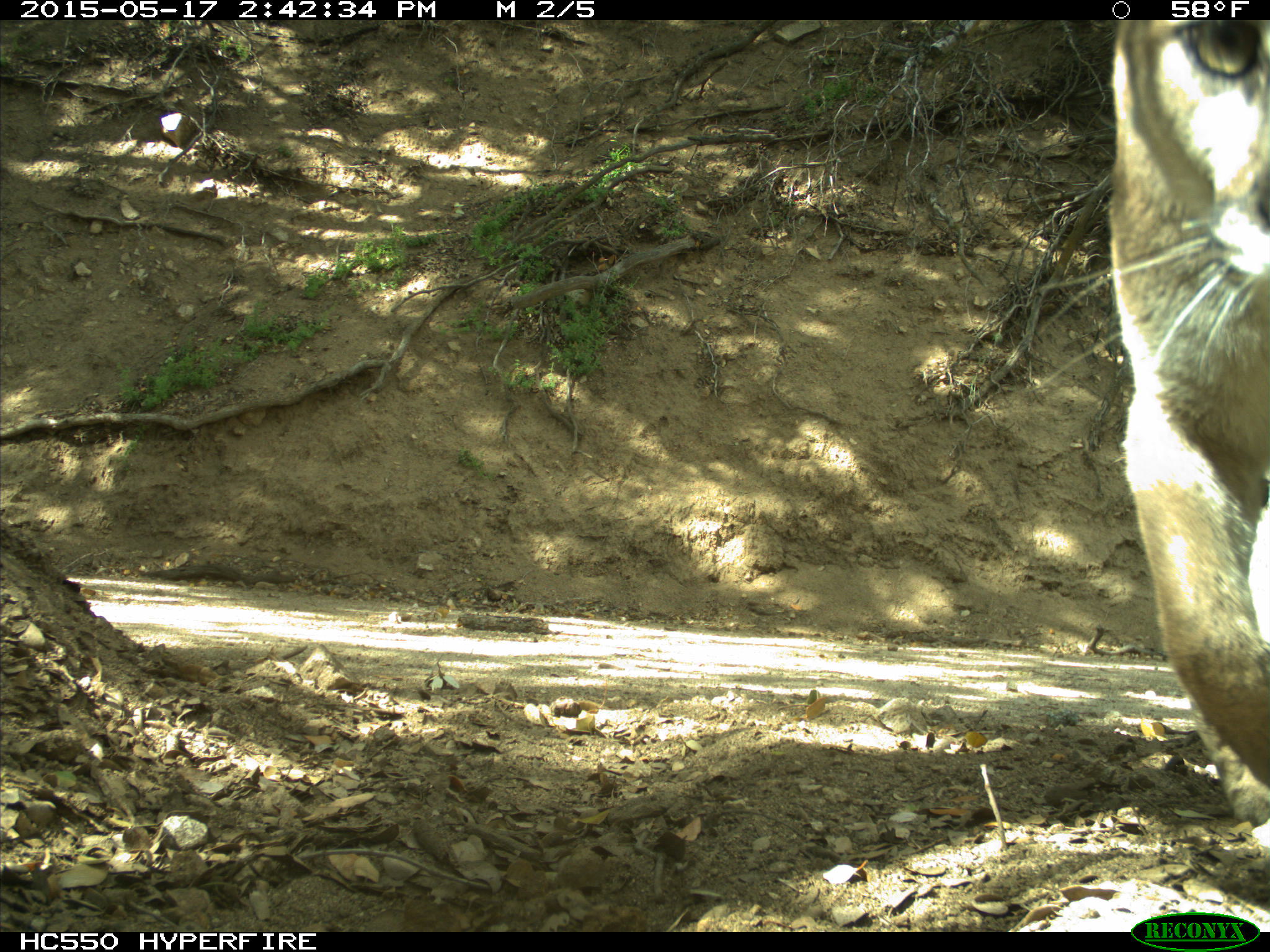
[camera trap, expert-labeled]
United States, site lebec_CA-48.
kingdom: Animalia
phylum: Chordata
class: Mammalia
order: Carnivora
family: Felidae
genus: Puma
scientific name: Puma concolor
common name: mountain lion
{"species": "Puma concolor (mountain lion)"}